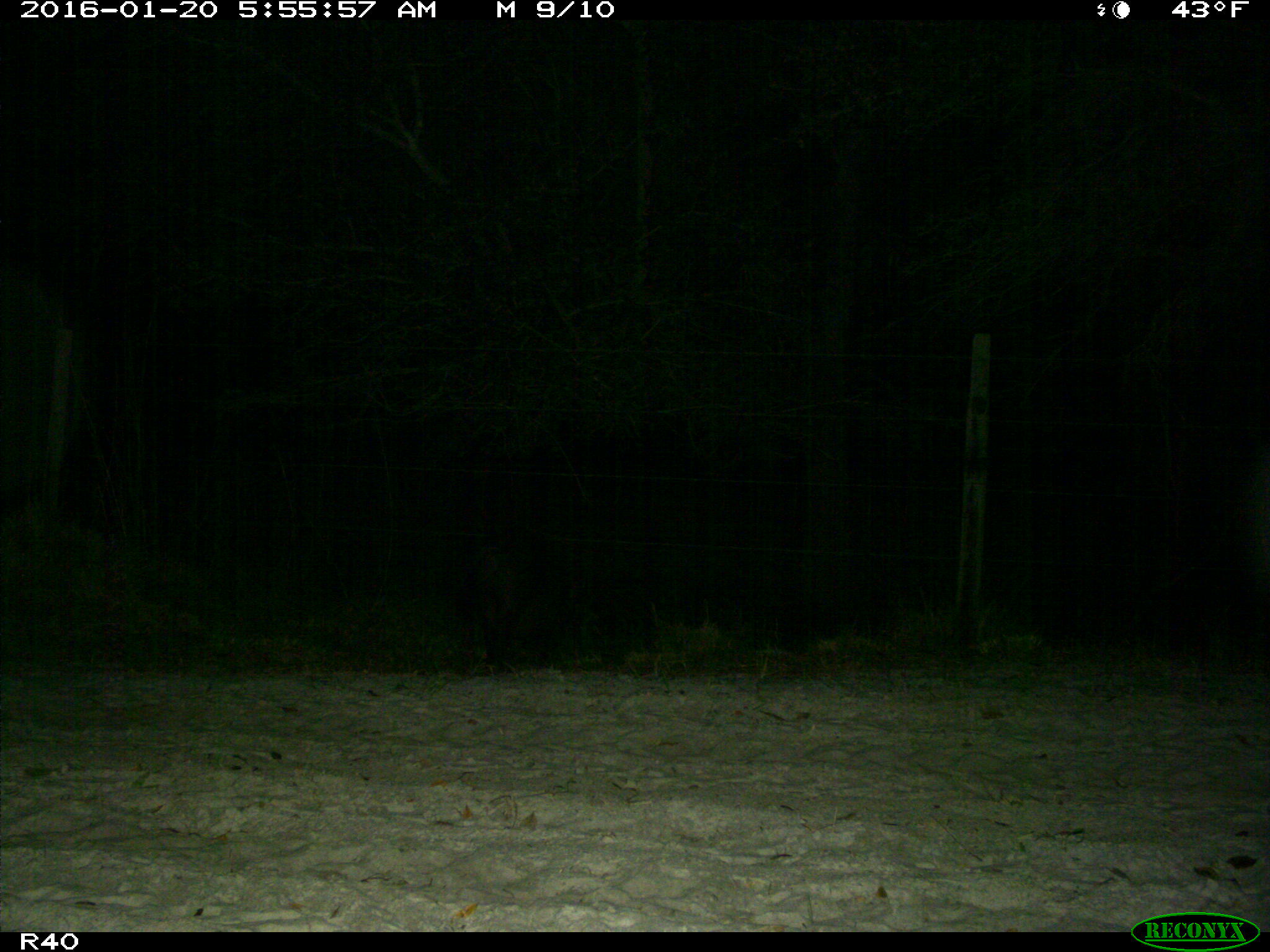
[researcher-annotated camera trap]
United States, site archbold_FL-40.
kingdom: Animalia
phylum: Chordata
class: Mammalia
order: Artiodactyla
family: Suidae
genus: Sus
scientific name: Sus scrofa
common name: wild boar